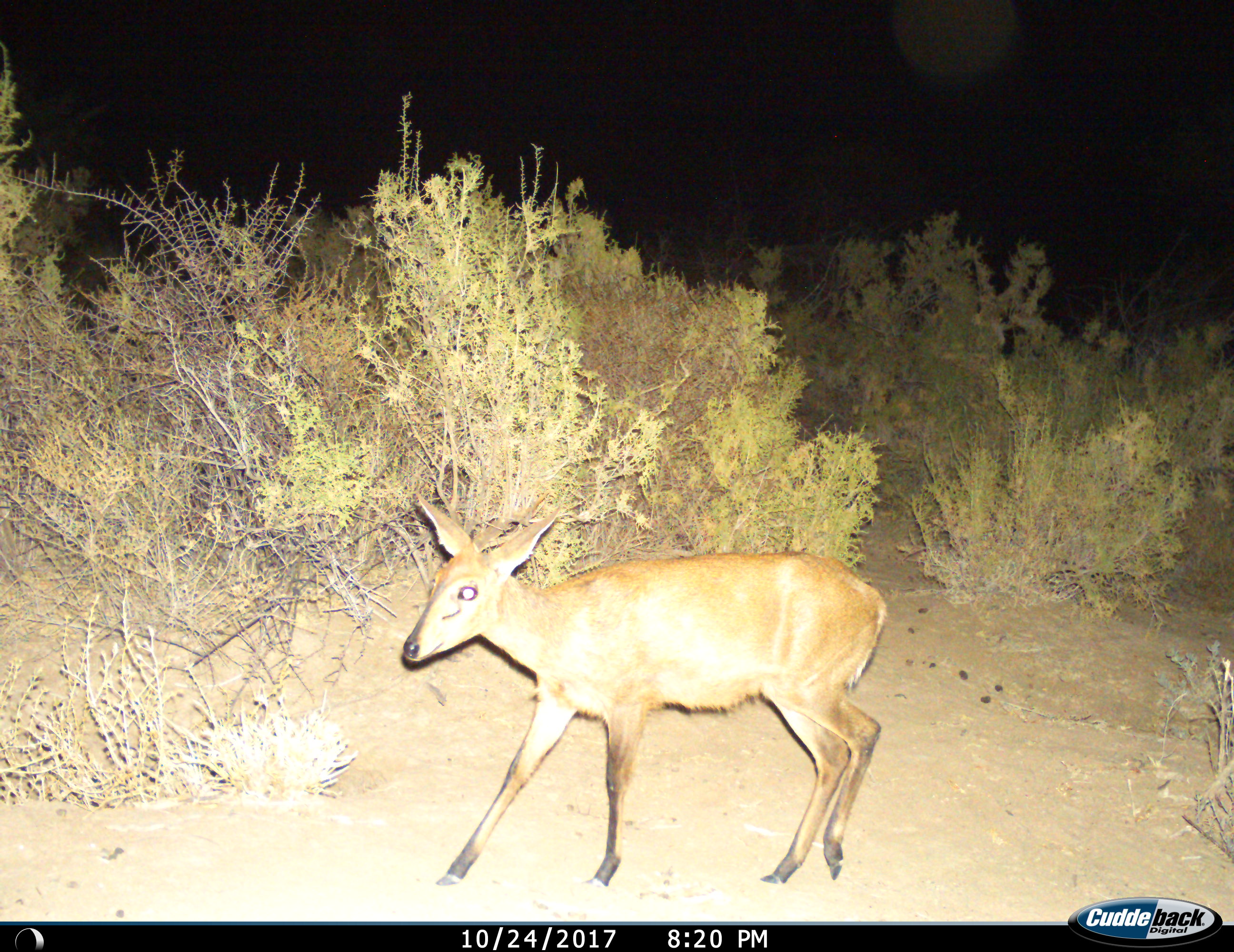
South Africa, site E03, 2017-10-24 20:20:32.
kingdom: Animalia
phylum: Chordata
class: Mammalia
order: Artiodactyla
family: Bovidae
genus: Cephalophus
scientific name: Cephalophus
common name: duiker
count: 1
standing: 44%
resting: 0%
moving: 56%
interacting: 0%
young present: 0%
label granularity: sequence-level